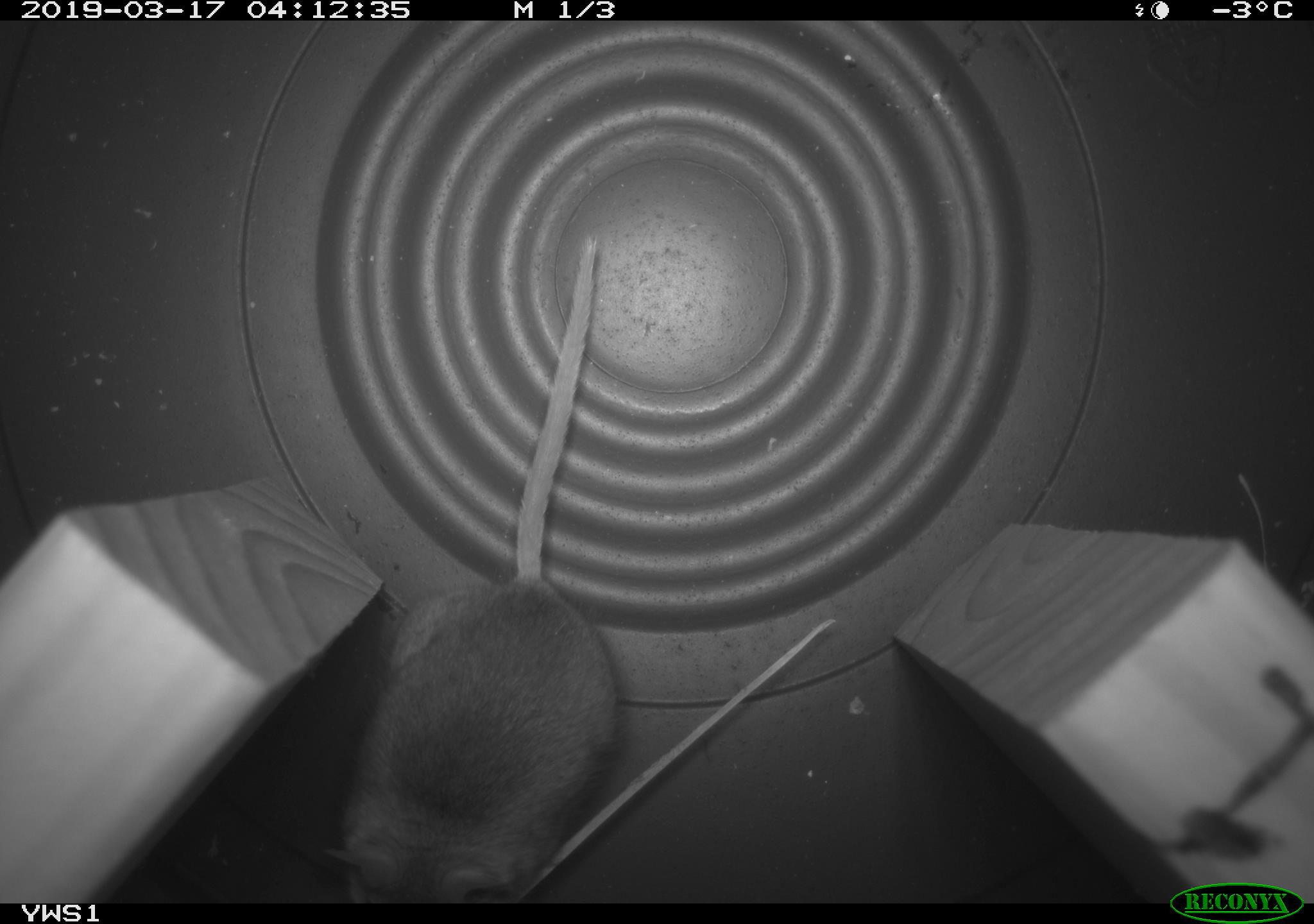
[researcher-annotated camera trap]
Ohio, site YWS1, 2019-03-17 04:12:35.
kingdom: Animalia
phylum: Chordata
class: Mammalia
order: Rodentia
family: Cricetidae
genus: Peromyscus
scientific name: Peromyscus leucopus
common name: white-footed mouse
White-footed mouse (Peromyscus leucopus).